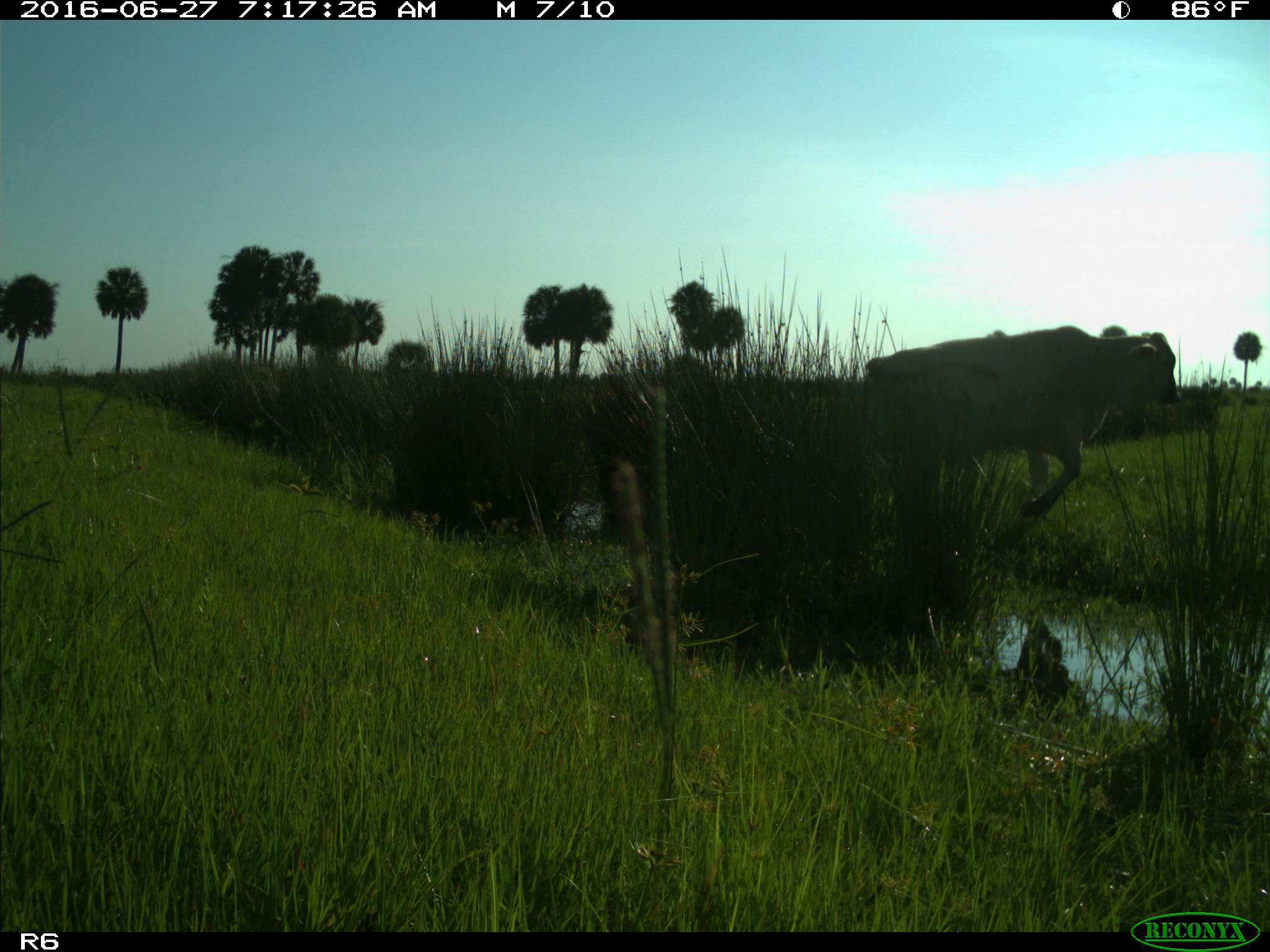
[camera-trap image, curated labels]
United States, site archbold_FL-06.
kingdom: Animalia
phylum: Chordata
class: Mammalia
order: Artiodactyla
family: Bovidae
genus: Bos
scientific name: Bos taurus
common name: domestic cow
Bos taurus (domestic cow).